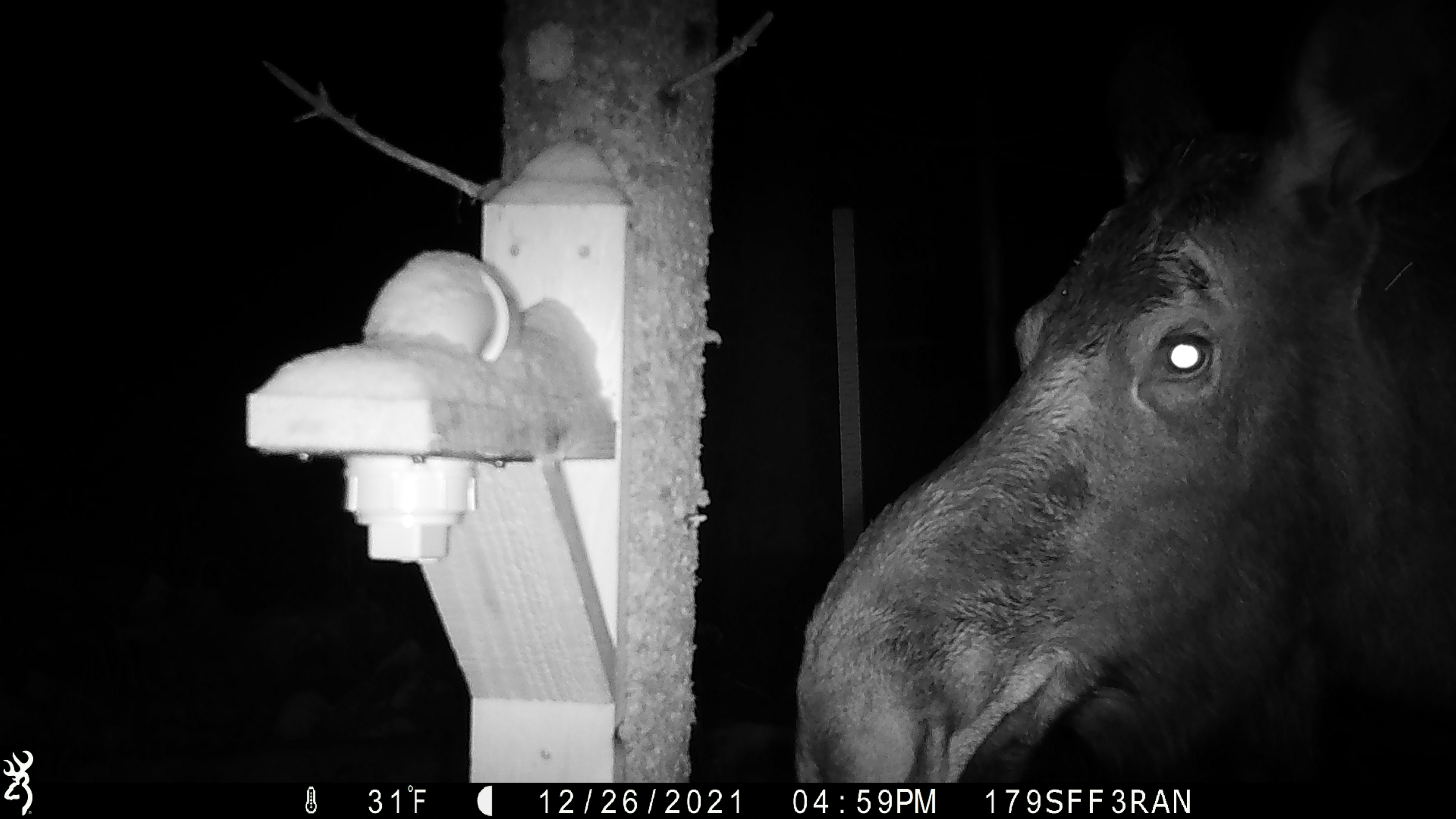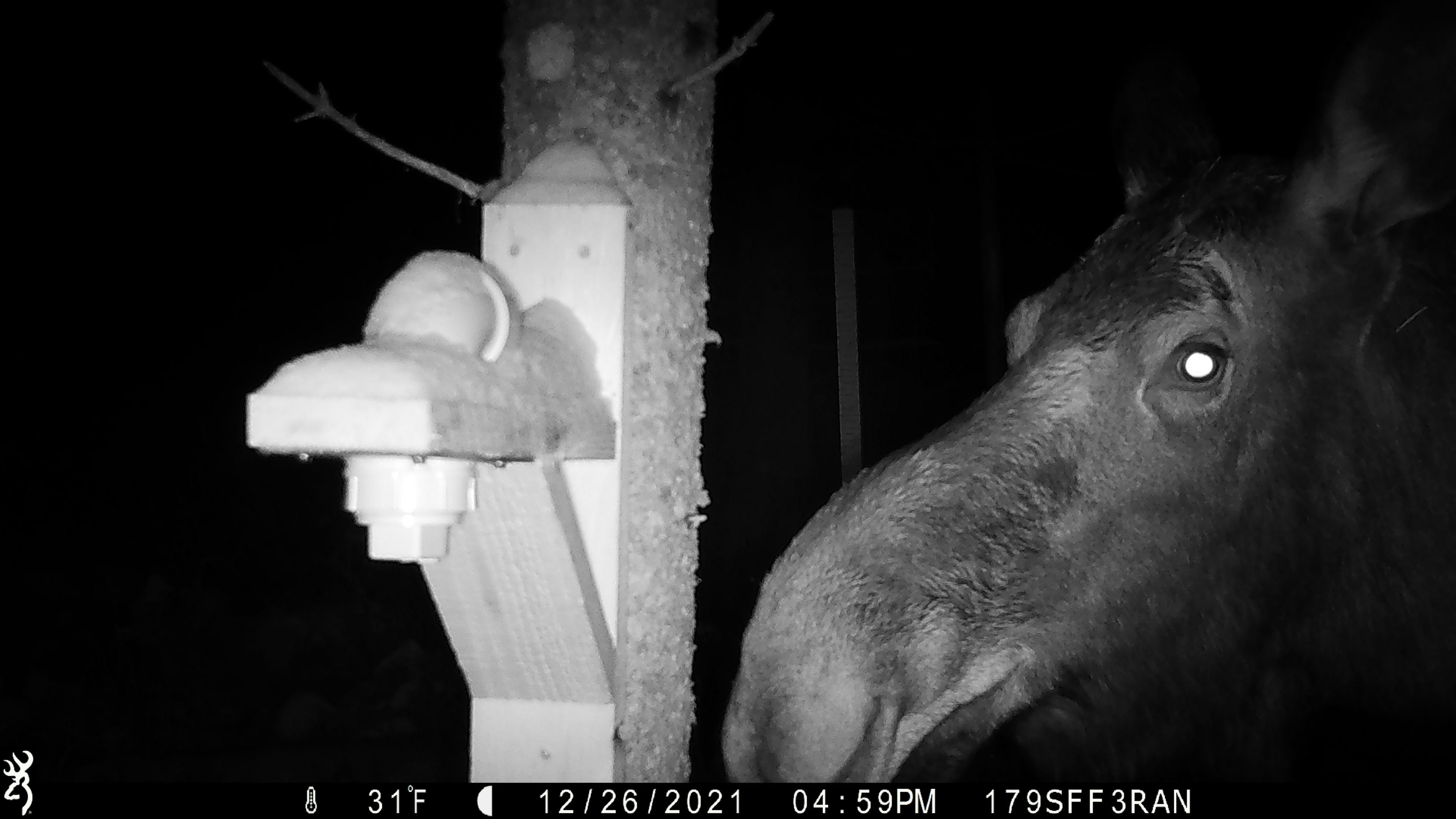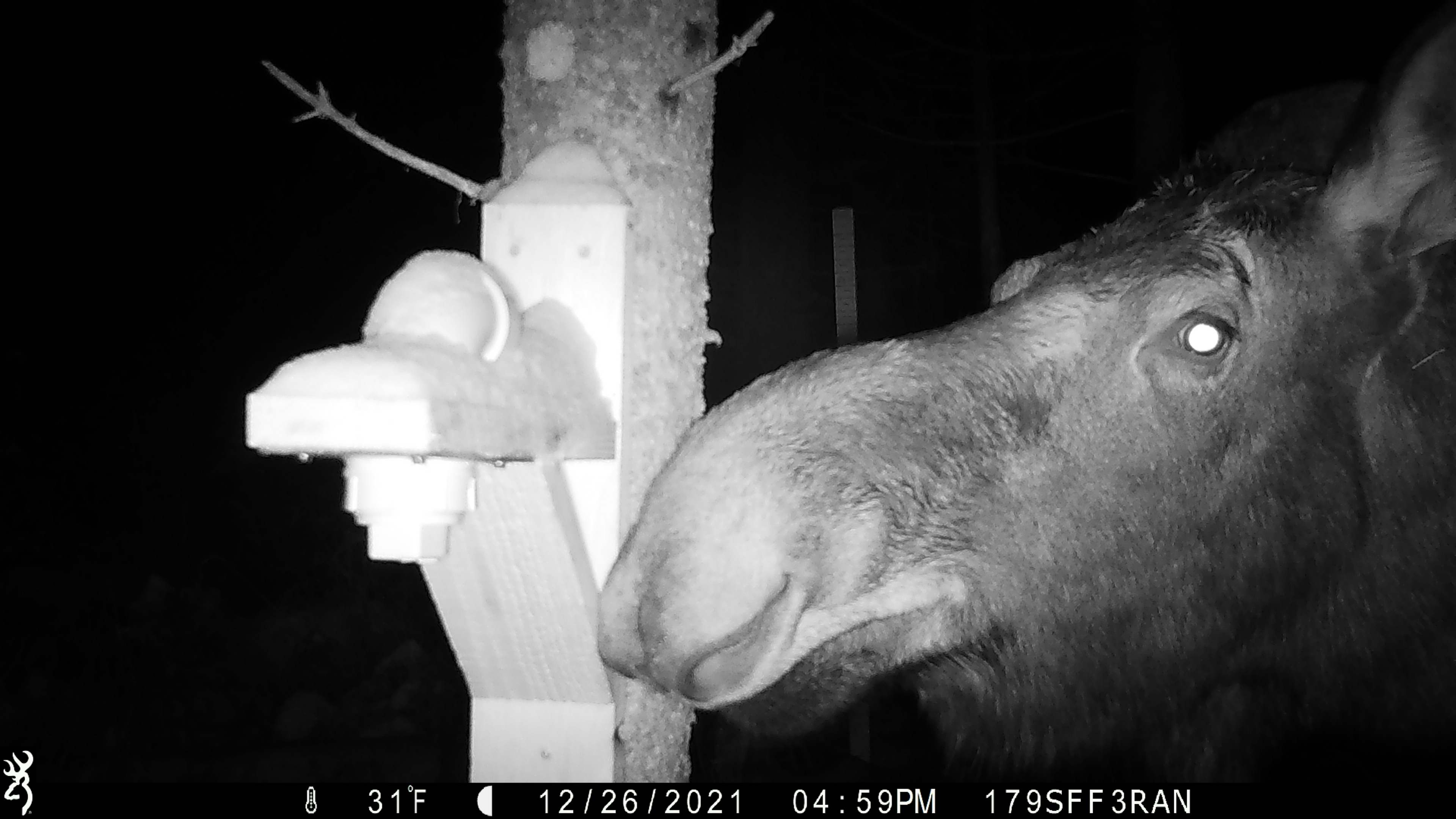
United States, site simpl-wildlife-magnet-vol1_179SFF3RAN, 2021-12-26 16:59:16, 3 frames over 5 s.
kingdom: Animalia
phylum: Chordata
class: Mammalia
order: Artiodactyla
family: Cervidae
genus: Alces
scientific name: Alces alces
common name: moose